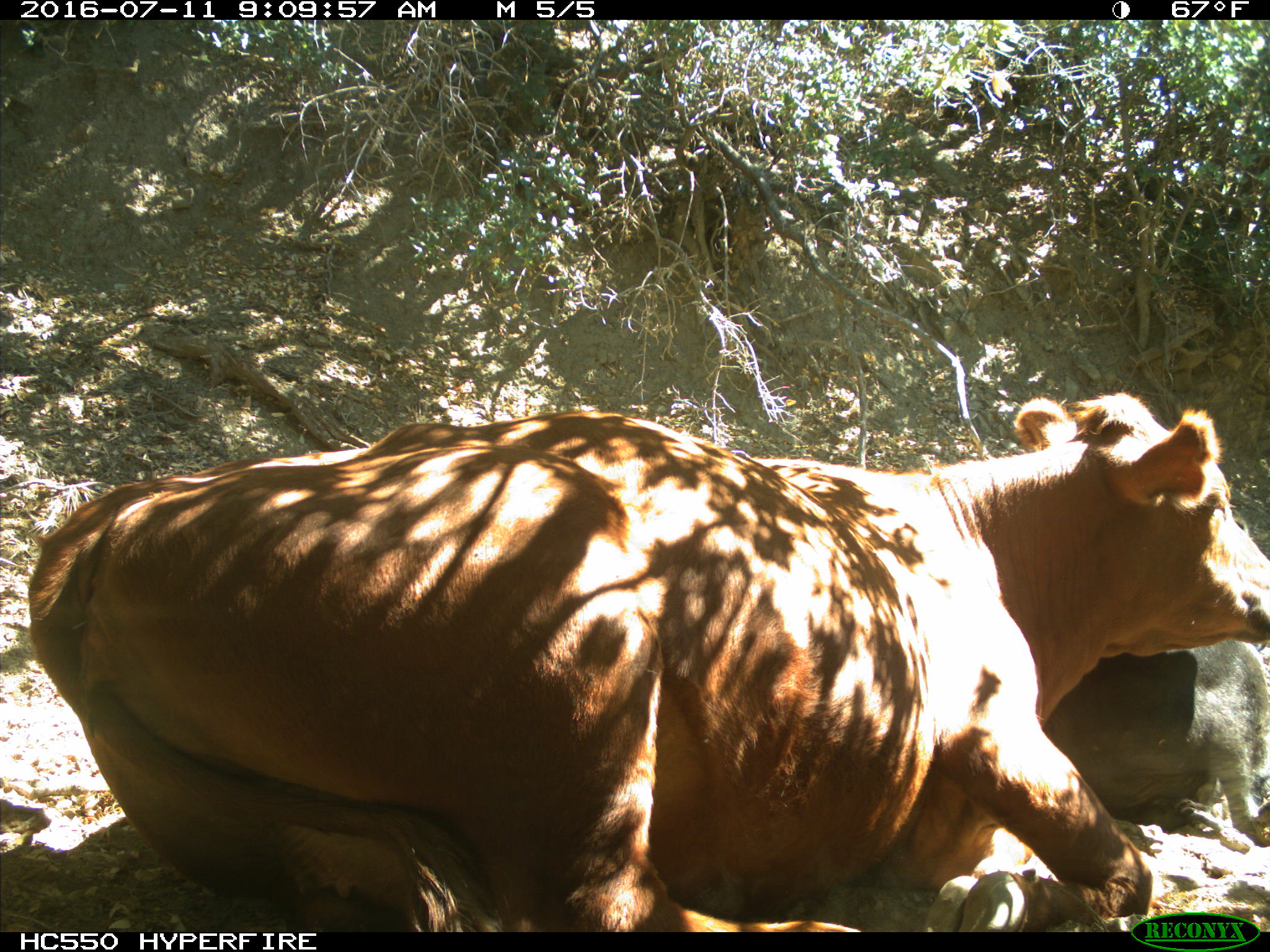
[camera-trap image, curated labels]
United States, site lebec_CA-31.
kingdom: Animalia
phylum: Chordata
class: Mammalia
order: Artiodactyla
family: Bovidae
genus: Bos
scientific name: Bos taurus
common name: domestic cow